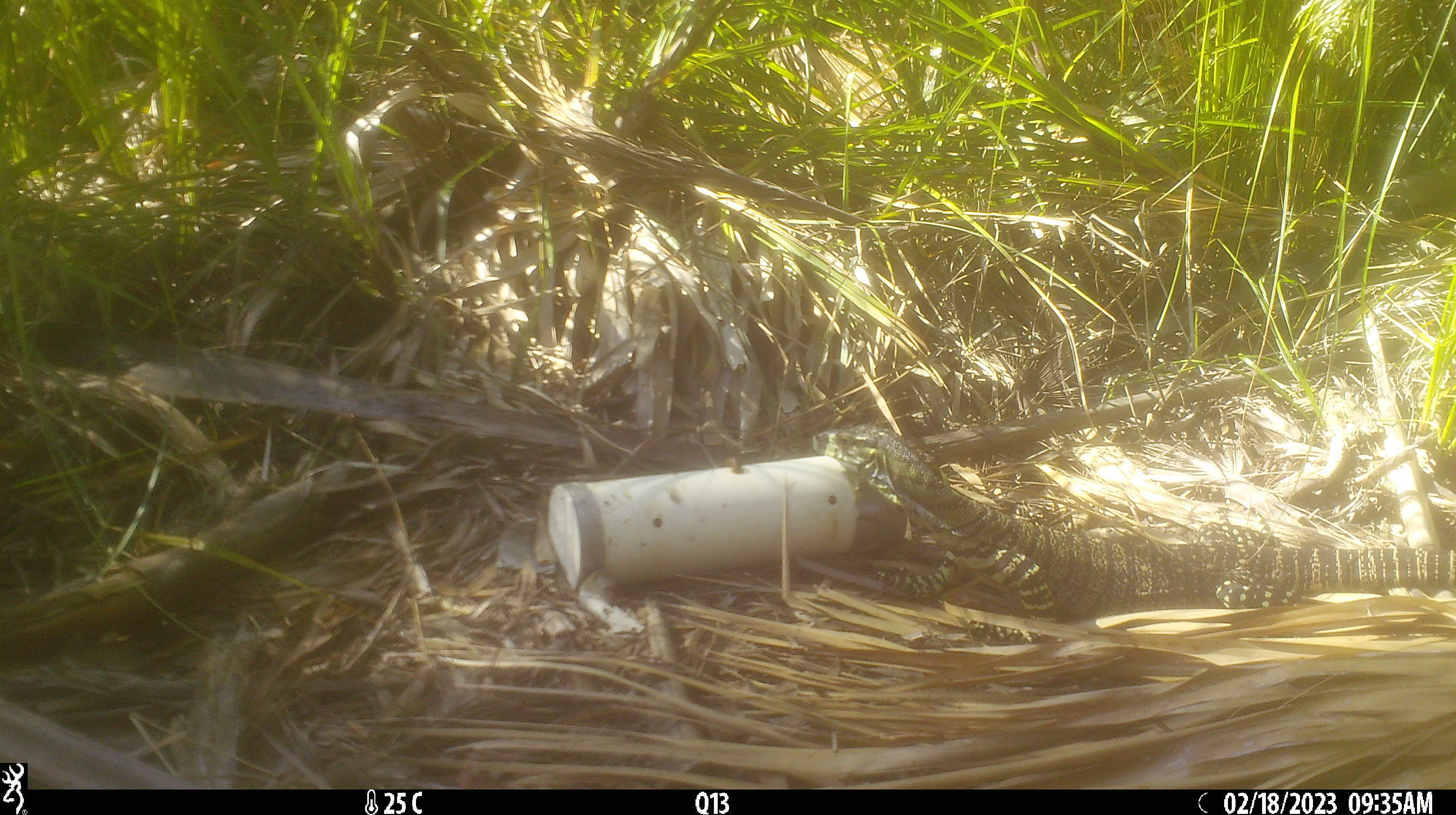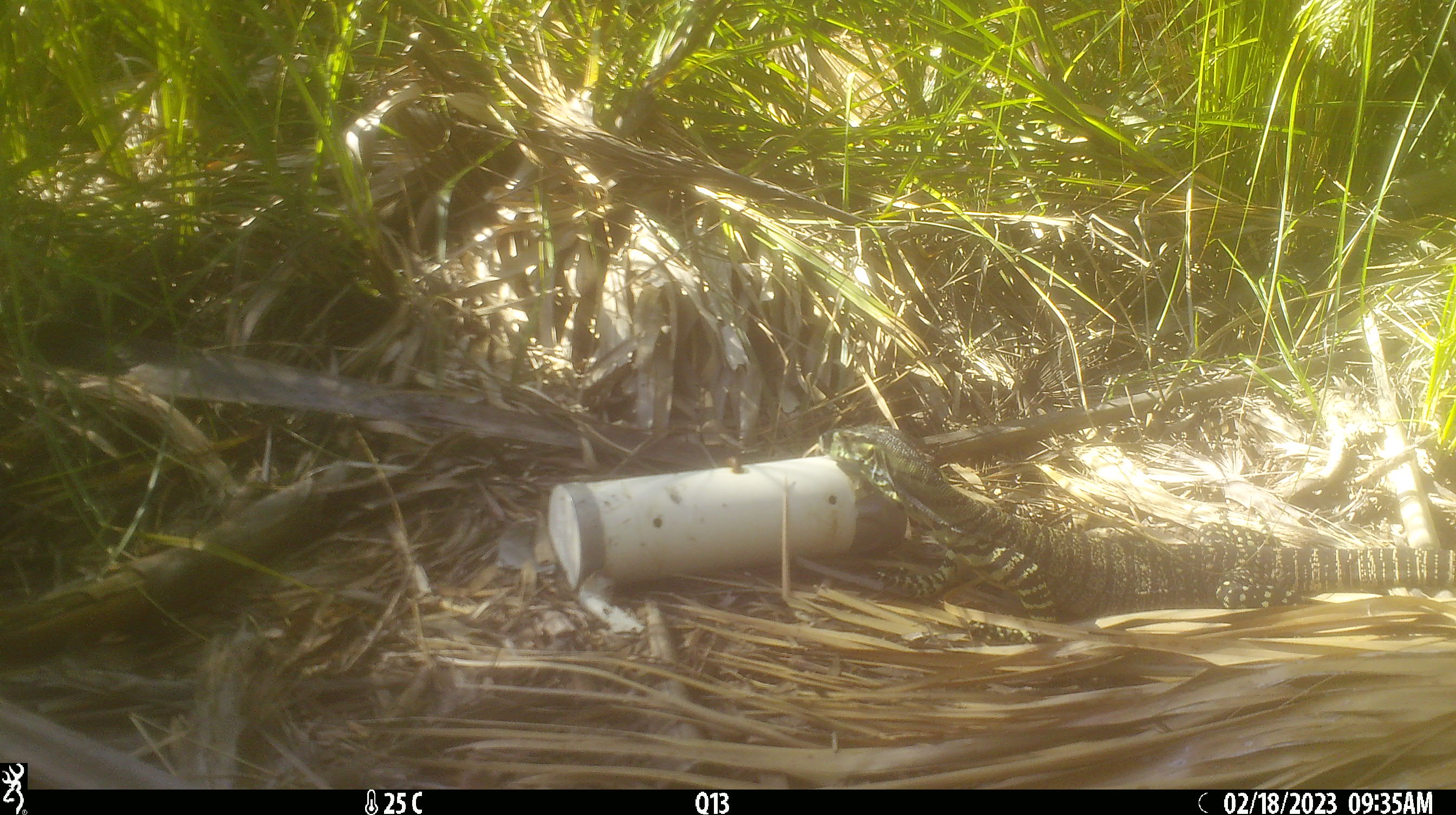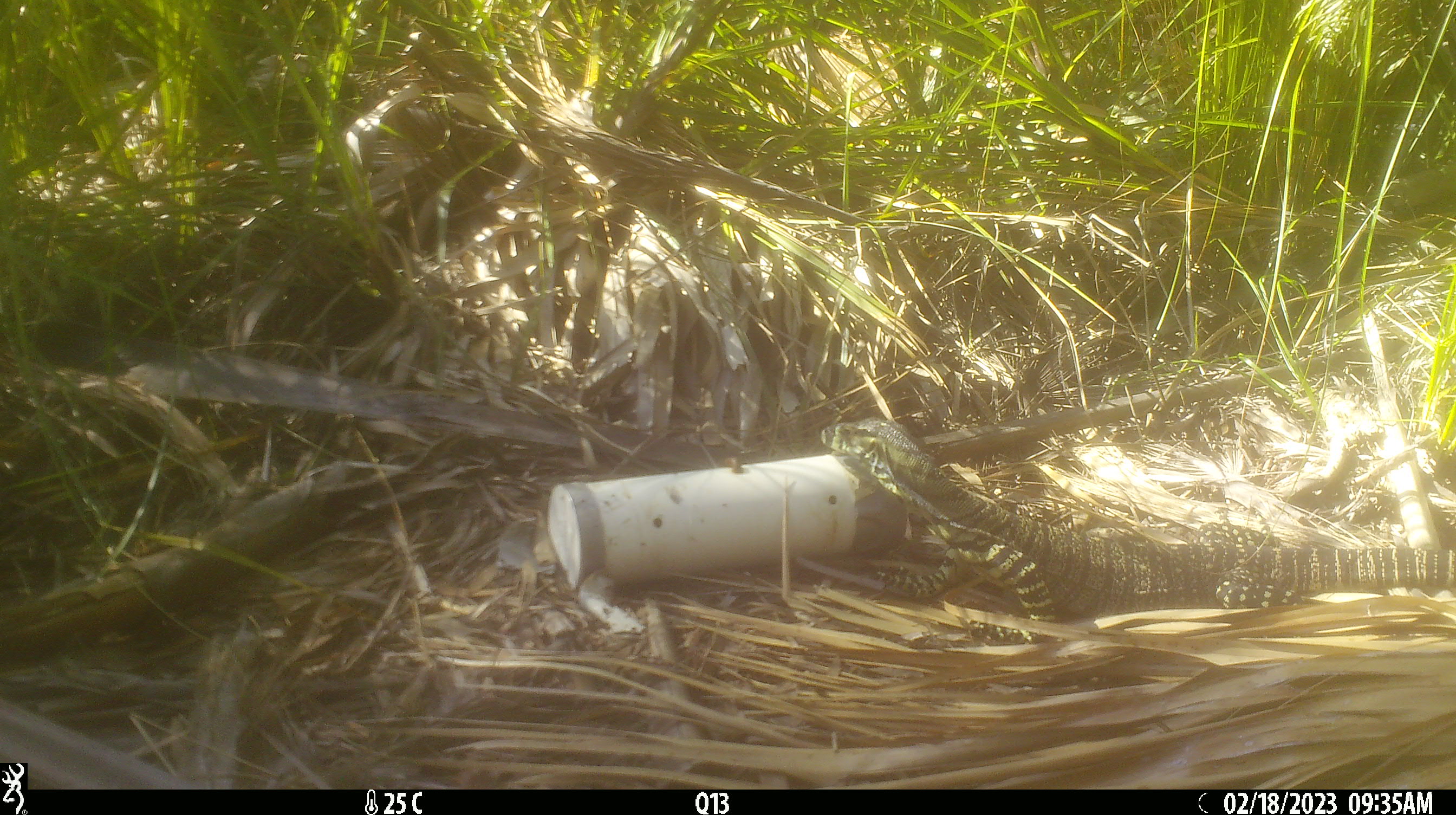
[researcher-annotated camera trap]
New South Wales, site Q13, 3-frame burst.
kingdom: Animalia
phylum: Chordata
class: Reptilia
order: Squamata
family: Varanidae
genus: Varanus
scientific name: Varanus varius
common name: lace monitor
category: goanna